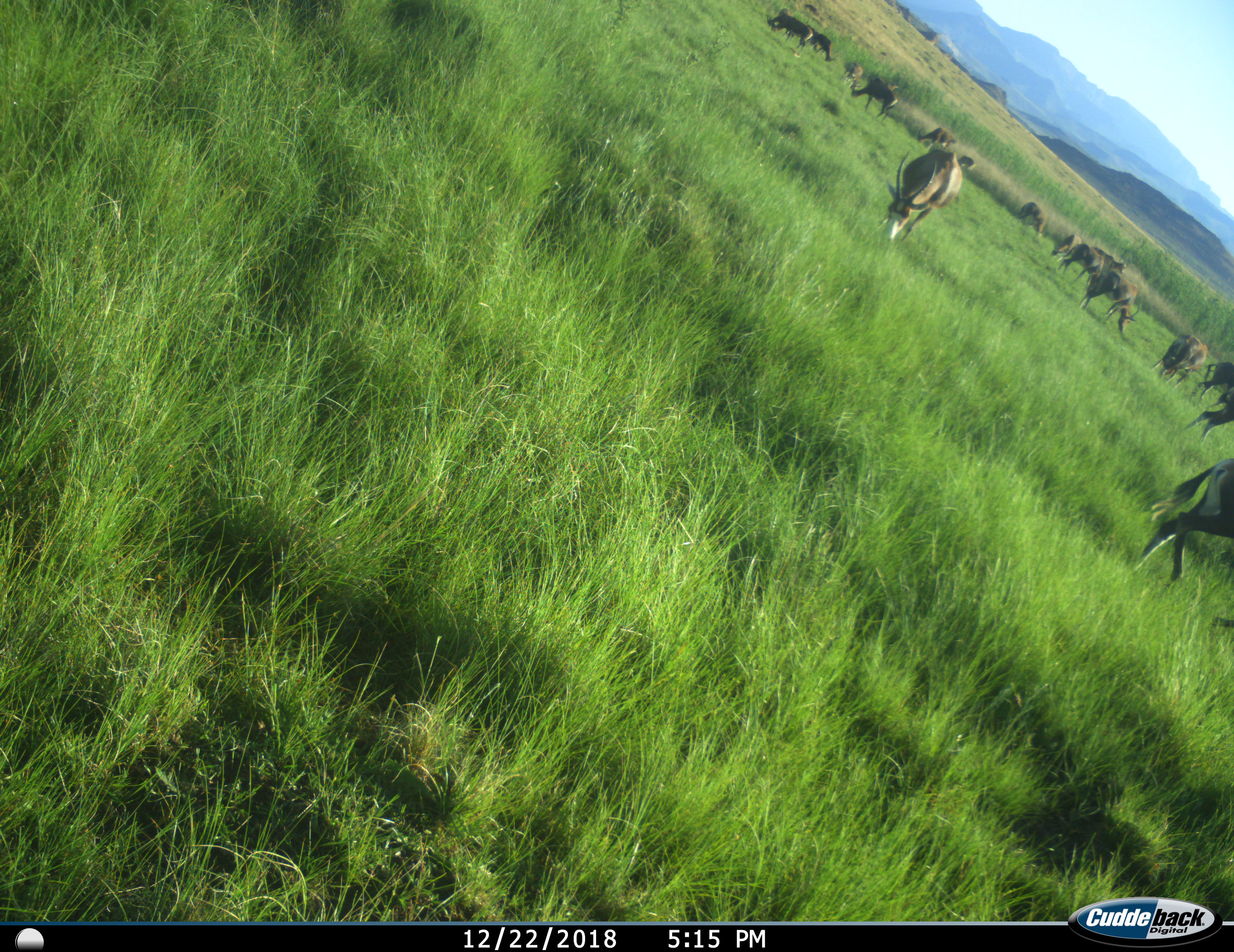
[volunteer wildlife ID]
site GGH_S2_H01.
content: unidentified animal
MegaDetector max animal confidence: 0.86